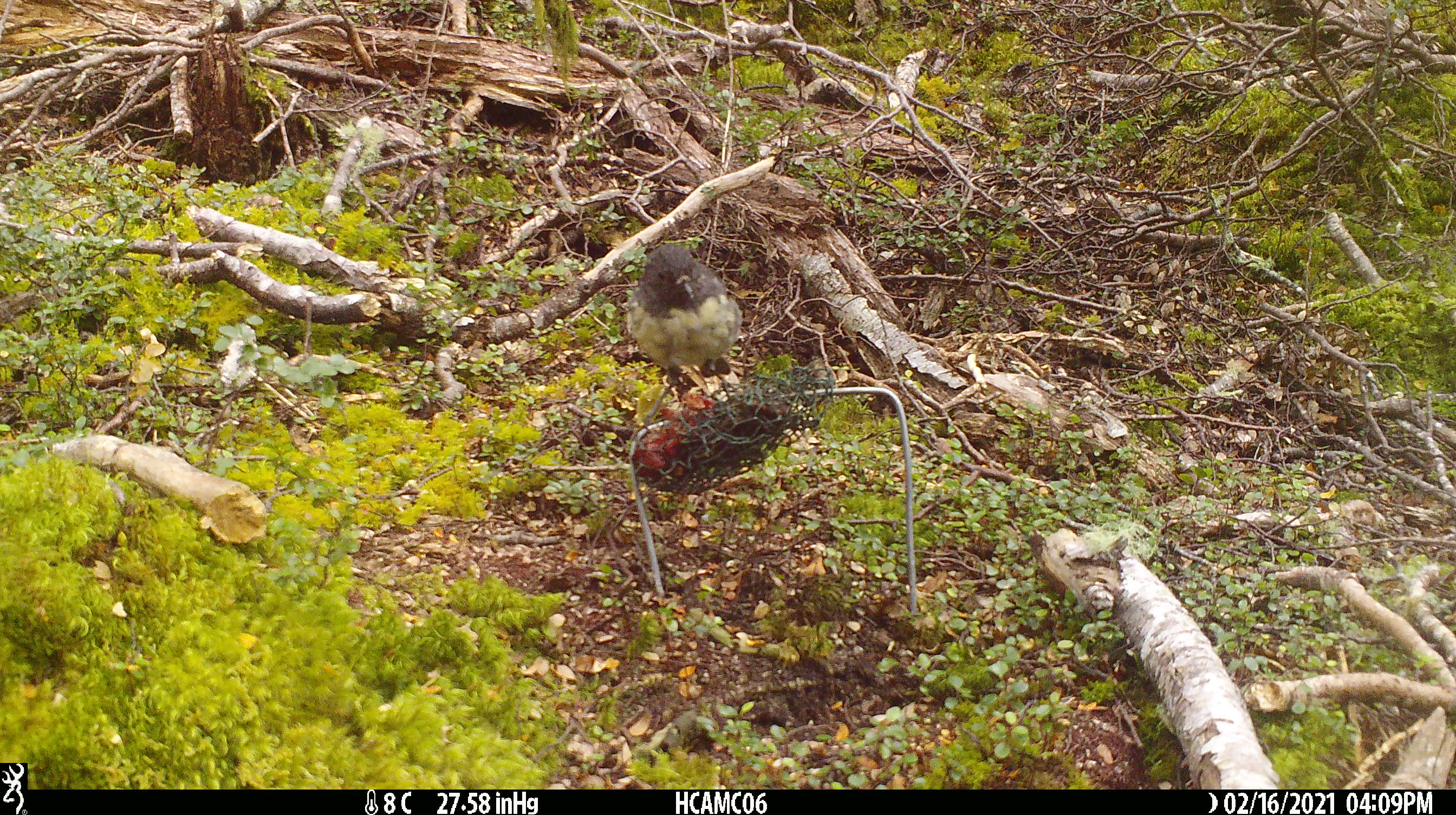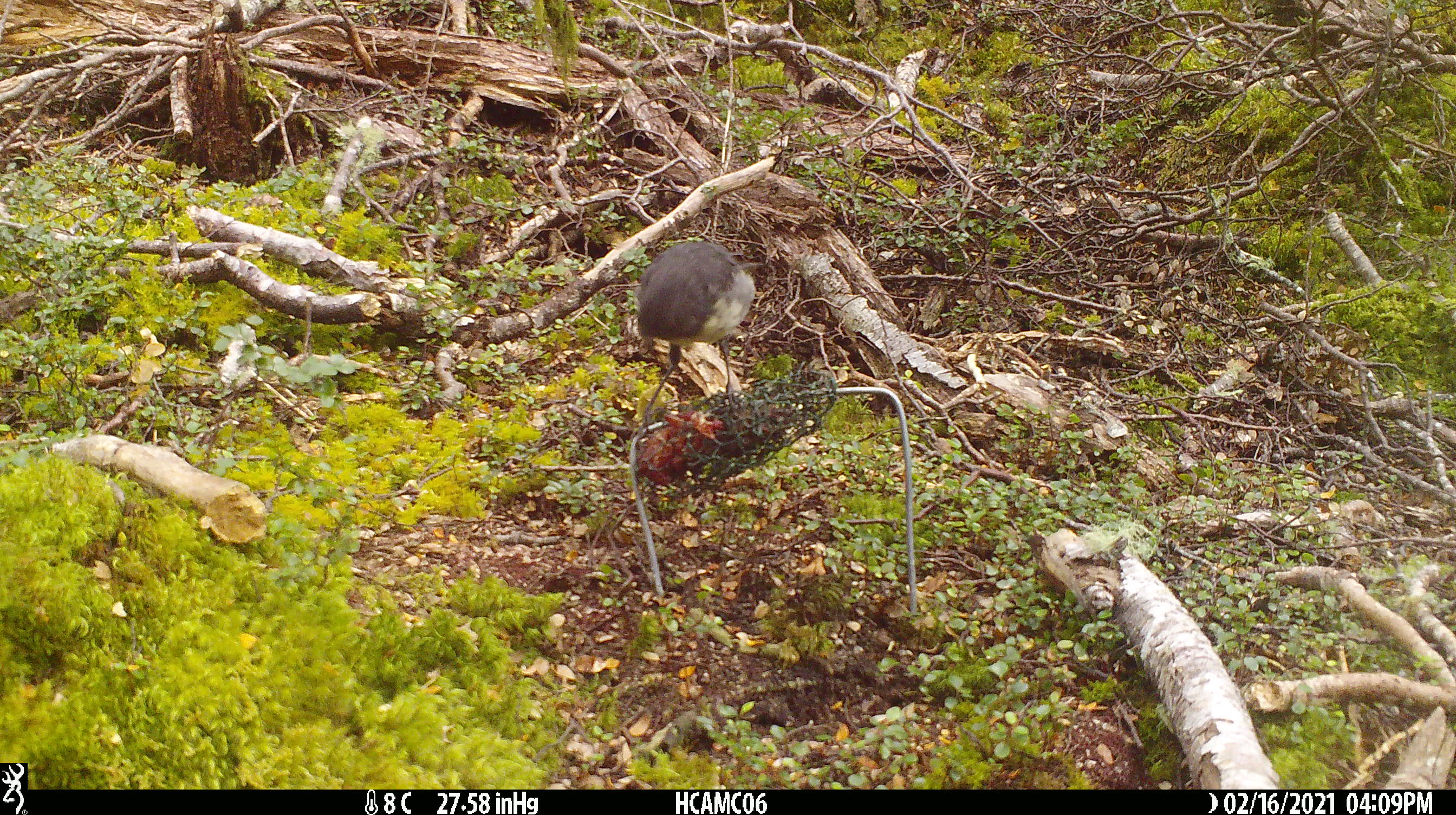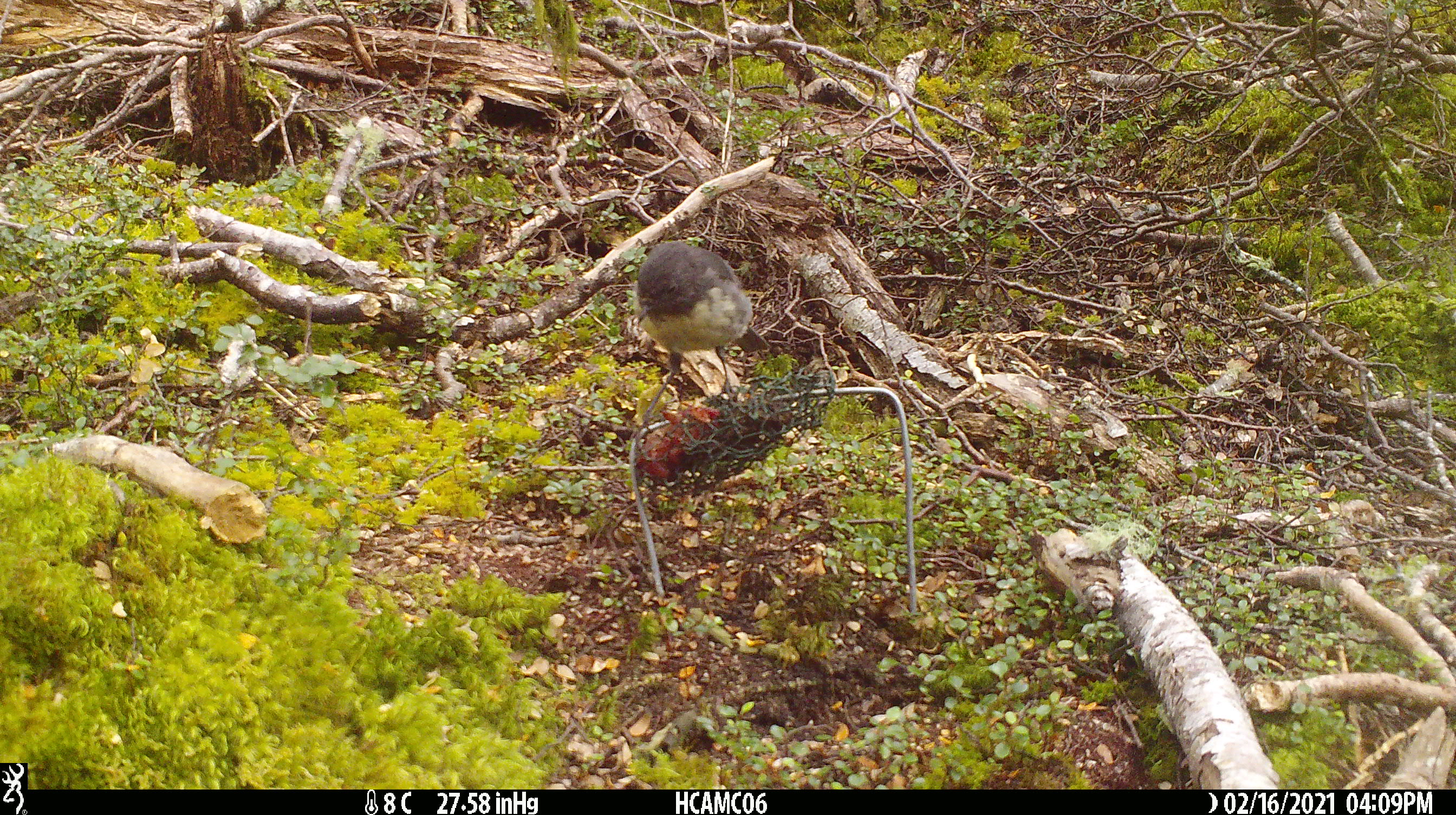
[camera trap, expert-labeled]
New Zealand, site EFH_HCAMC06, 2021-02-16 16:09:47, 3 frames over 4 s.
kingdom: Animalia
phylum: Chordata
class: Aves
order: Passeriformes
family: Petroicidae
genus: Petroica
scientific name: Petroica australis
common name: new zealand robin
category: robin